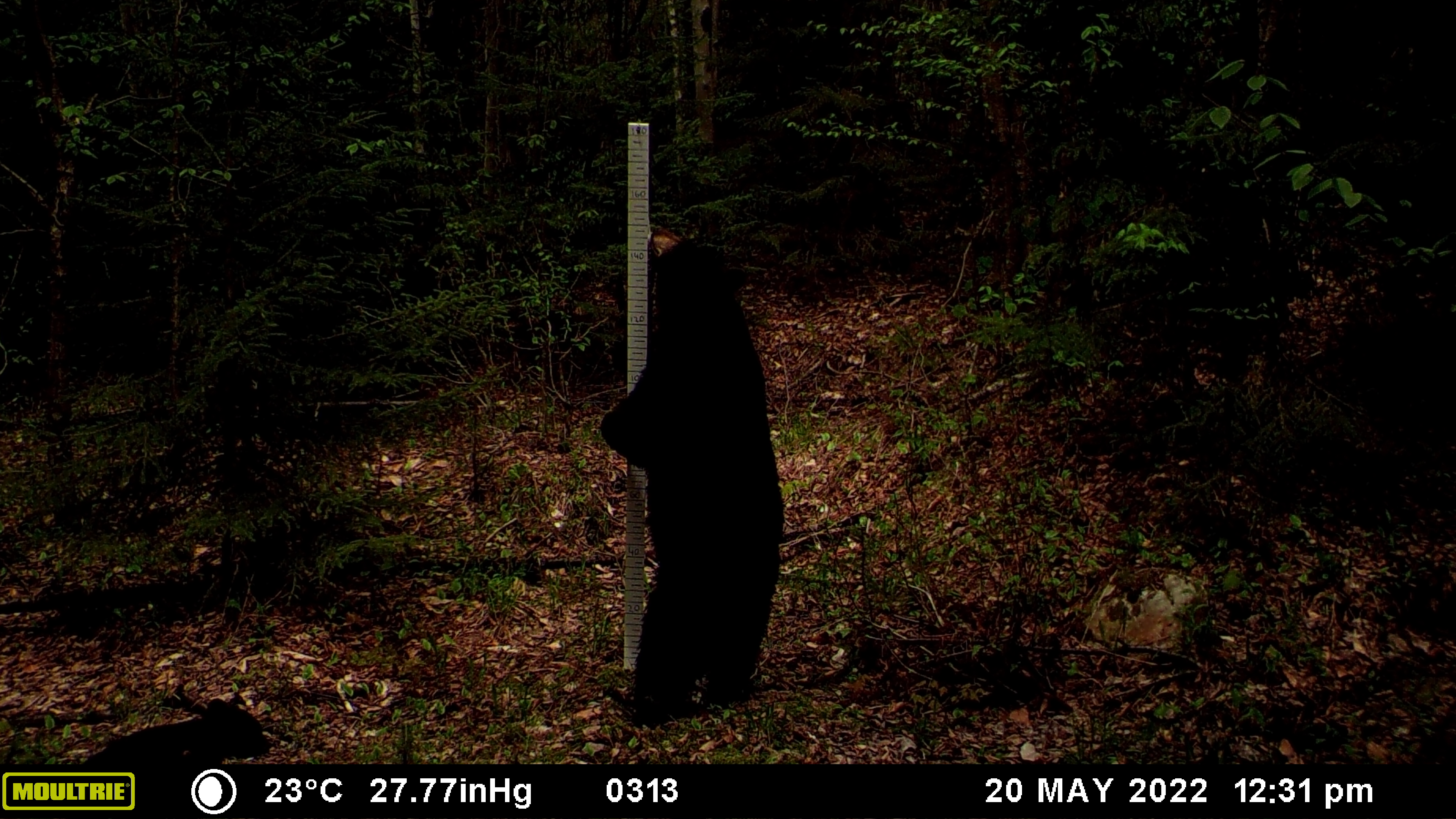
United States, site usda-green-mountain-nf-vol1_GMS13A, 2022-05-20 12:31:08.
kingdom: Animalia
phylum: Chordata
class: Mammalia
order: Carnivora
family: Ursidae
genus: Ursus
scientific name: Ursus americanus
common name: black bear